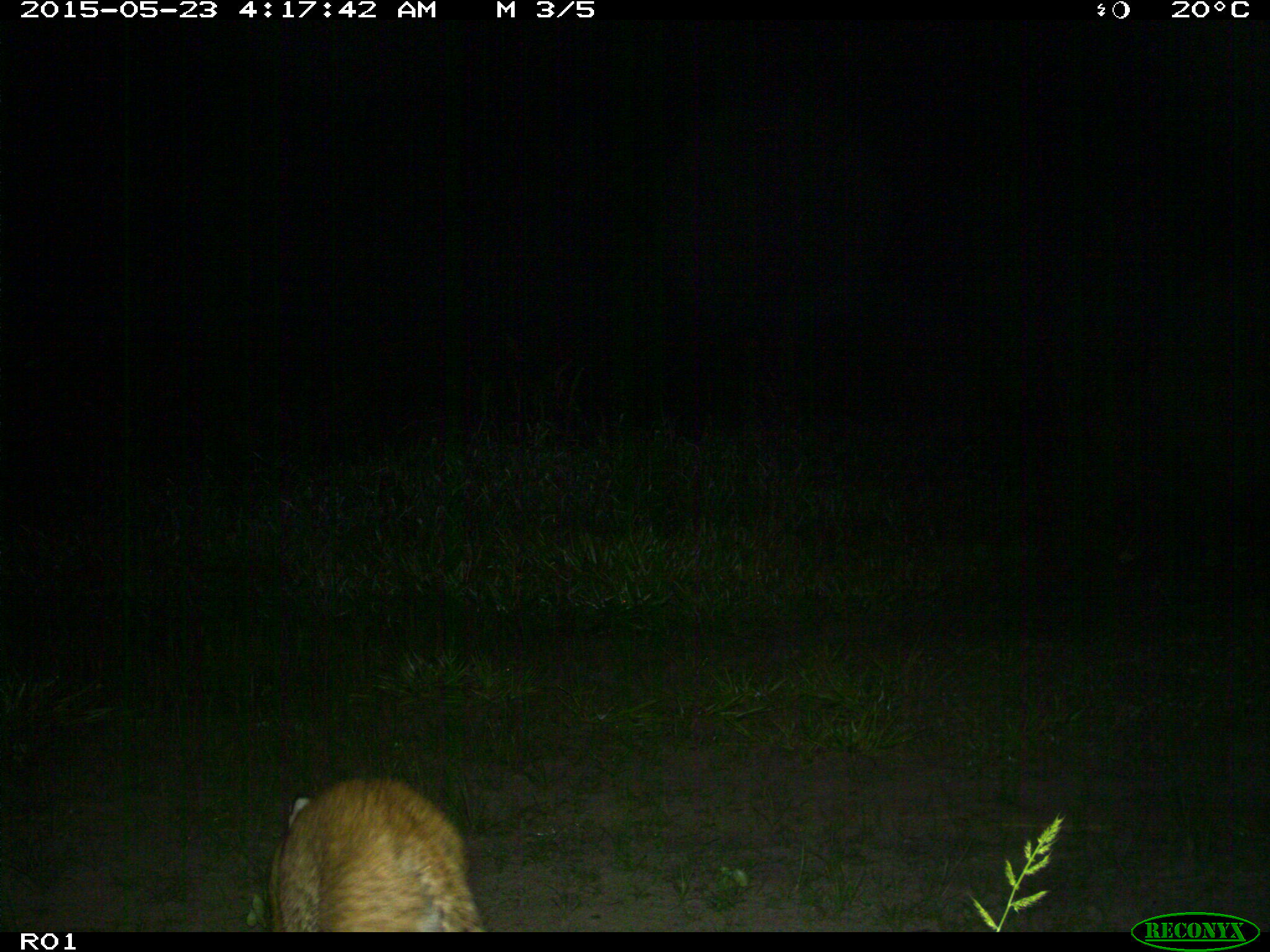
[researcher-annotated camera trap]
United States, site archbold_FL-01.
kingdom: Animalia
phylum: Chordata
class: Mammalia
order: Carnivora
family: Felidae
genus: Lynx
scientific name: Lynx rufus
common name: bobcat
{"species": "Lynx rufus (bobcat)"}